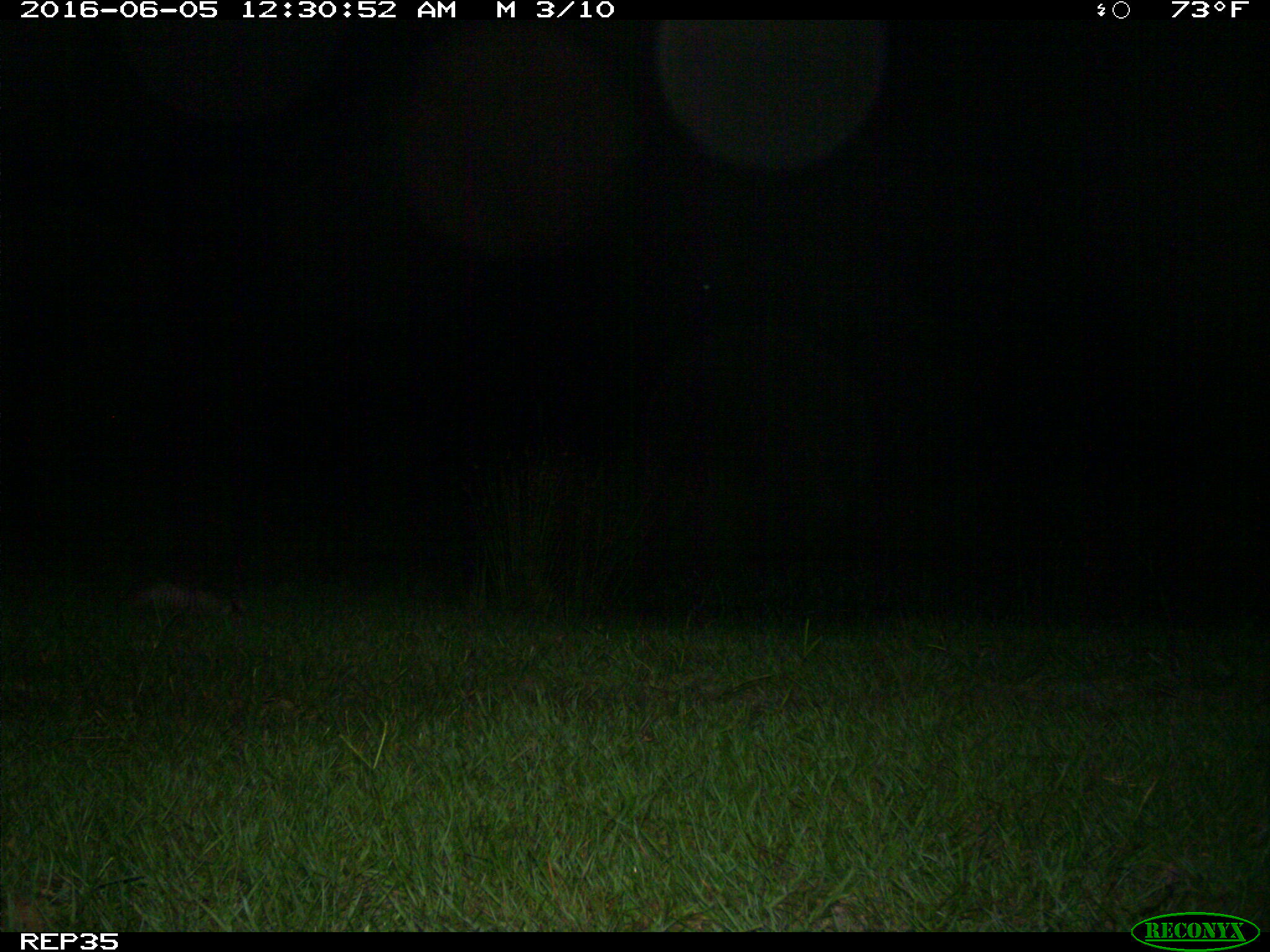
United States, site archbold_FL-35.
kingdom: Animalia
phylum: Chordata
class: Mammalia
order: Cingulata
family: Dasypodidae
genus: Dasypus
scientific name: Dasypus novemcinctus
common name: nine-banded armadillo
Dasypus novemcinctus (nine-banded armadillo).